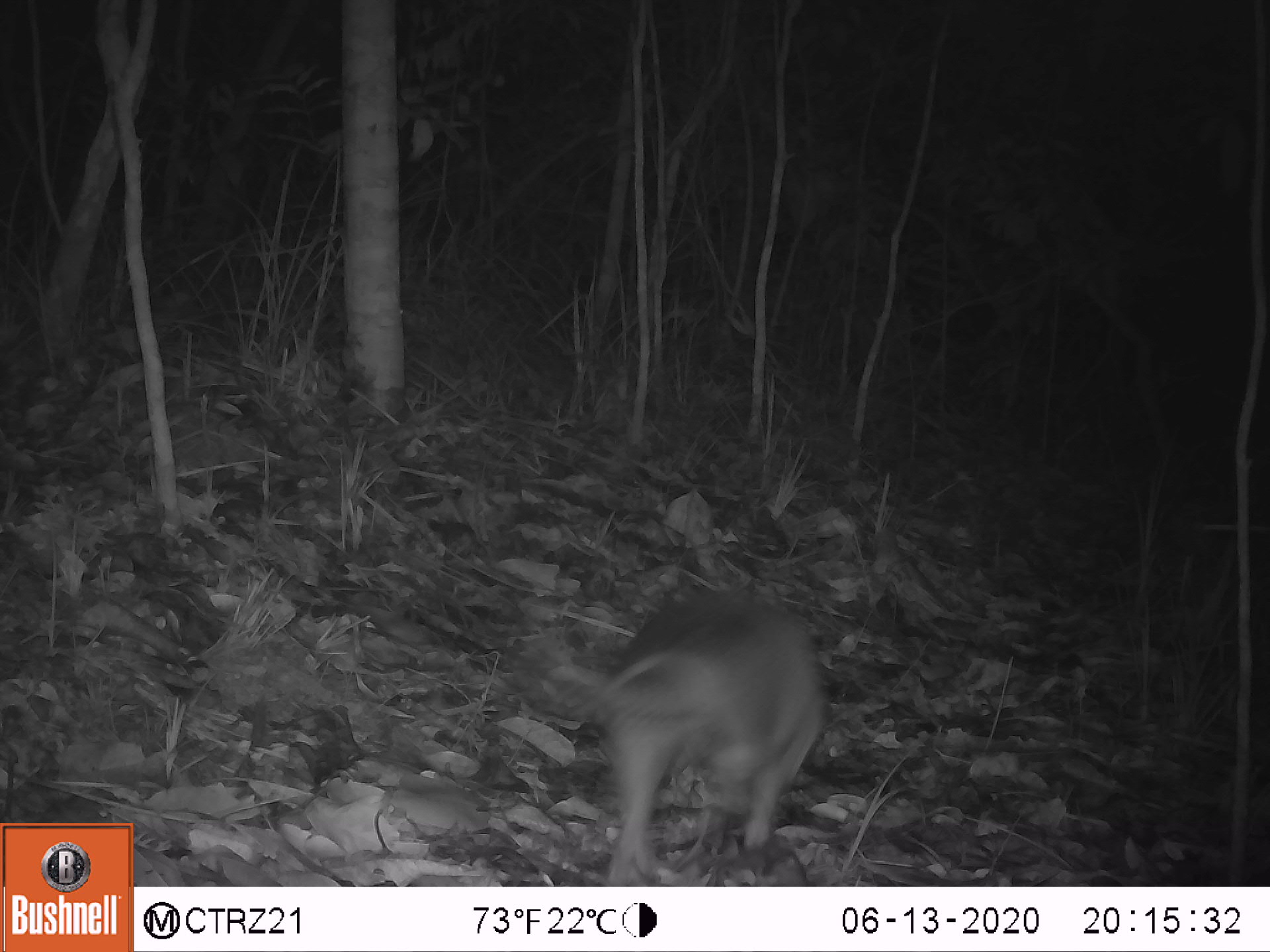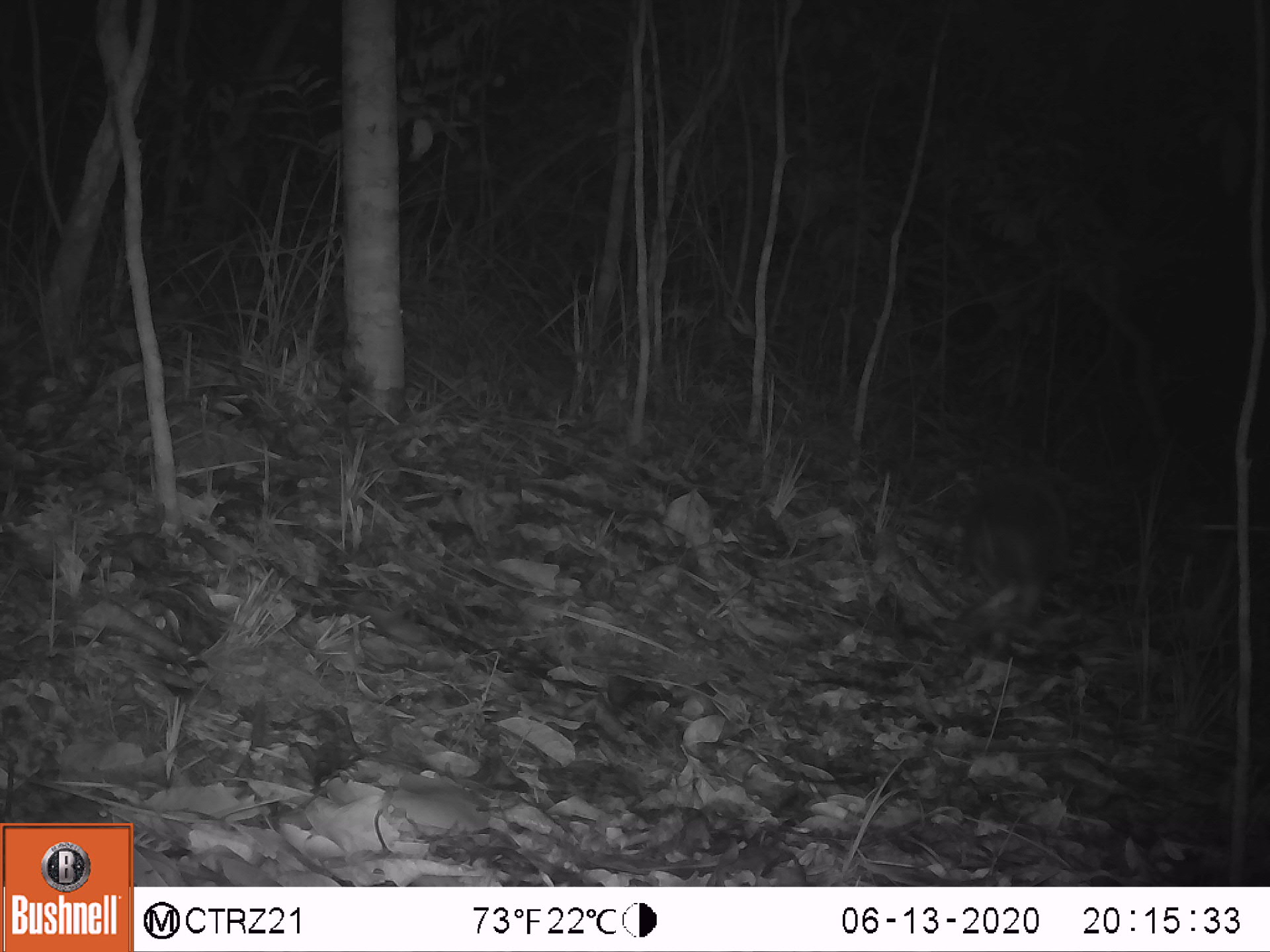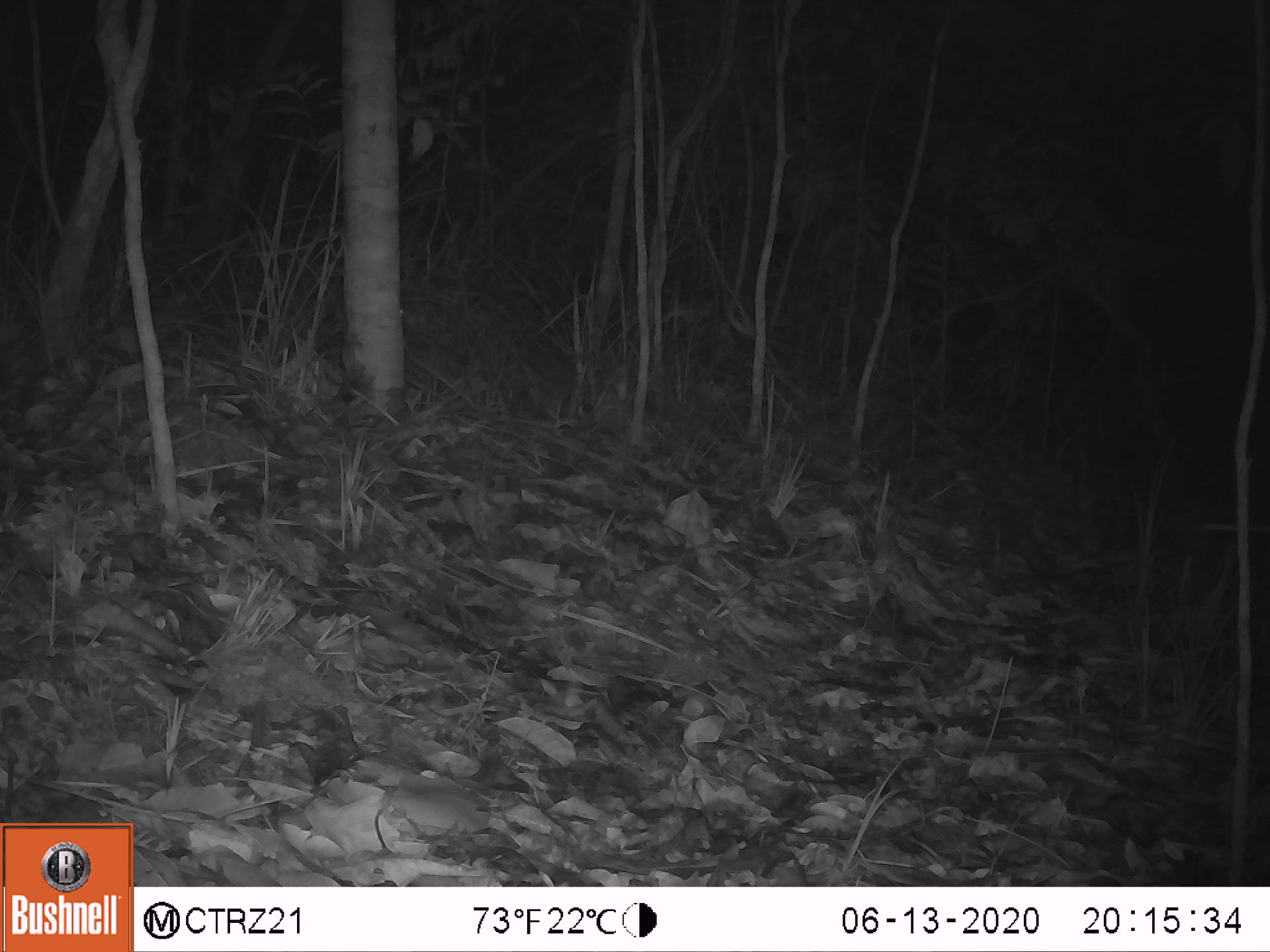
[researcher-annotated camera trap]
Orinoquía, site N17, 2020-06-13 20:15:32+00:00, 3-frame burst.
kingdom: Animalia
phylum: Chordata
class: Mammalia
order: Cingulata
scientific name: Cingulata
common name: armadillo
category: unknown armadillo